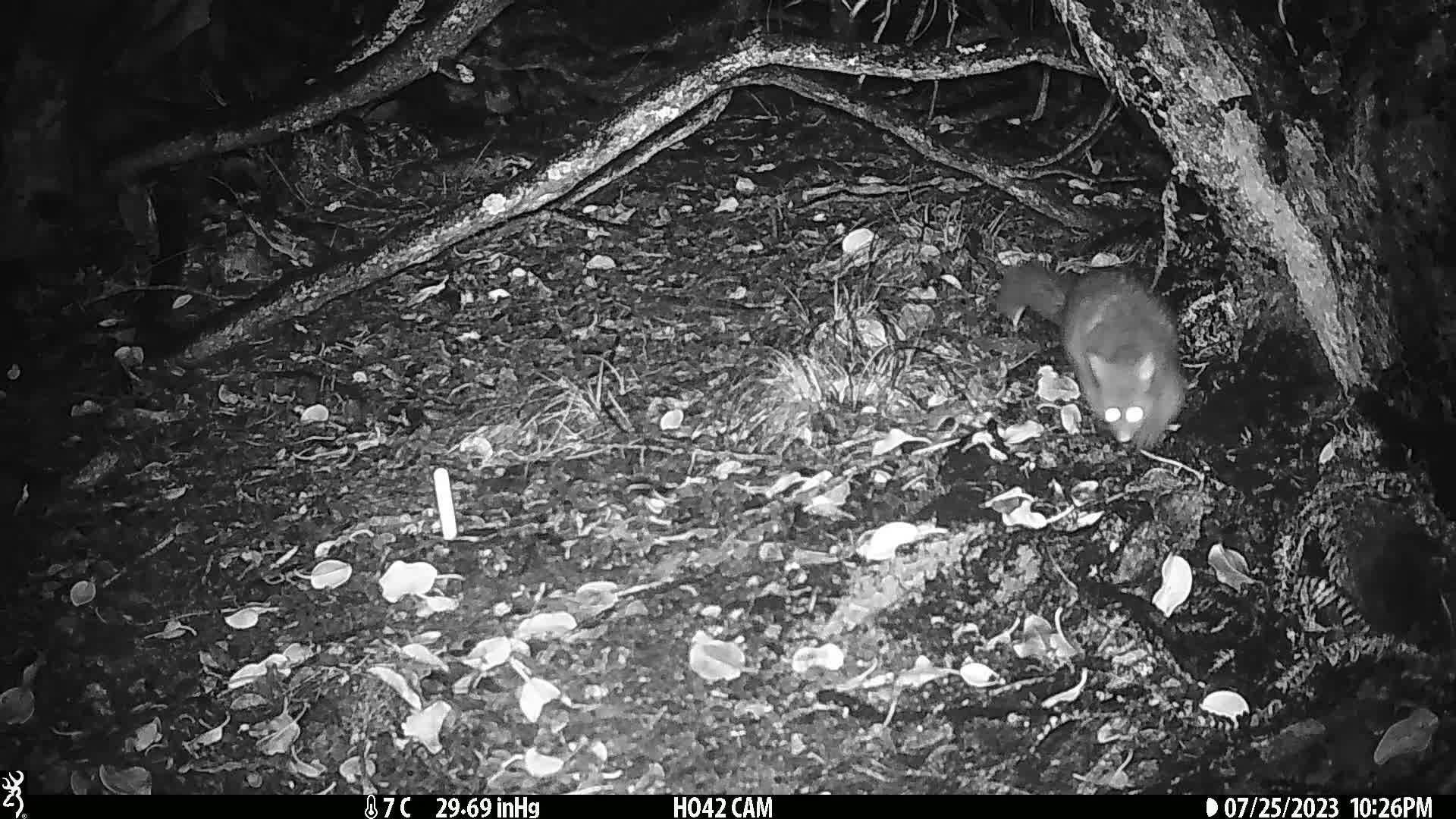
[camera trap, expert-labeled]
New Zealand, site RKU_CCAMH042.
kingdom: Animalia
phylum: Chordata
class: Mammalia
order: Diprotodontia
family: Phalangeridae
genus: Trichosurus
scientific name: Trichosurus vulpecula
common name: common brushtail possum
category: possum